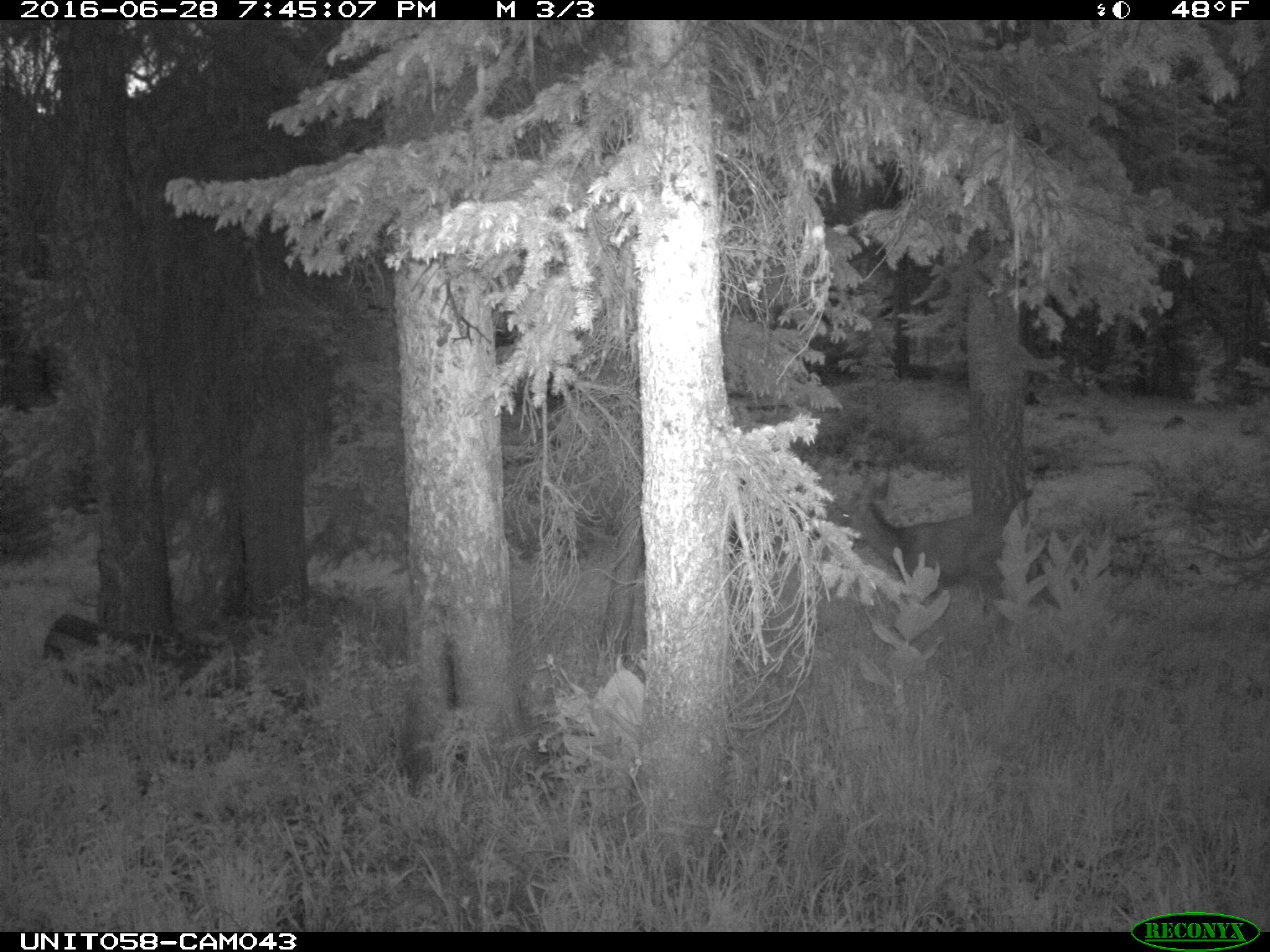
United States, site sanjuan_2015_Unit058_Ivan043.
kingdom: Animalia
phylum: Chordata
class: Mammalia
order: Artiodactyla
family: Cervidae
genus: Odocoileus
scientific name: Odocoileus hemionus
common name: mule deer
Odocoileus hemionus (mule deer).